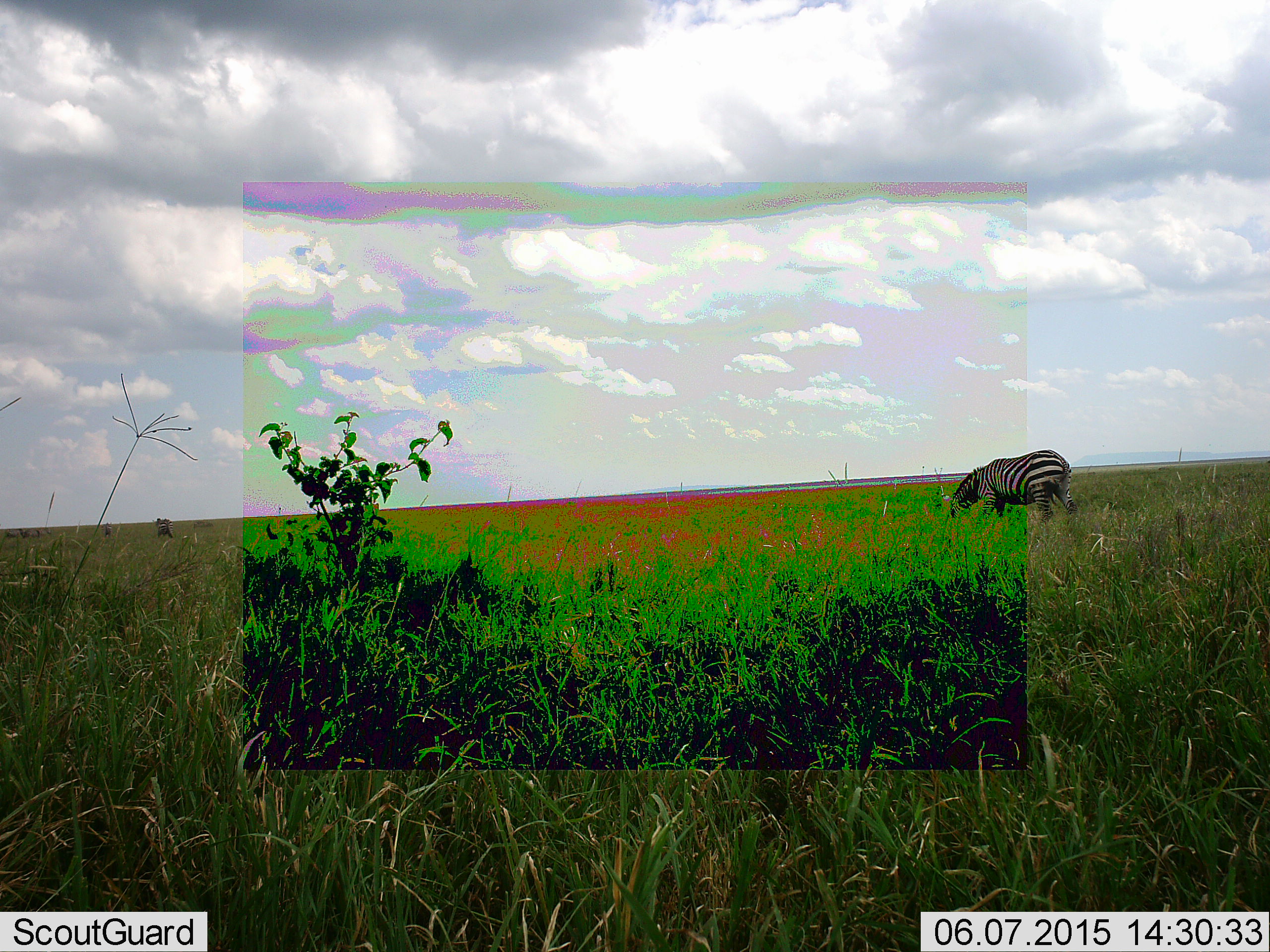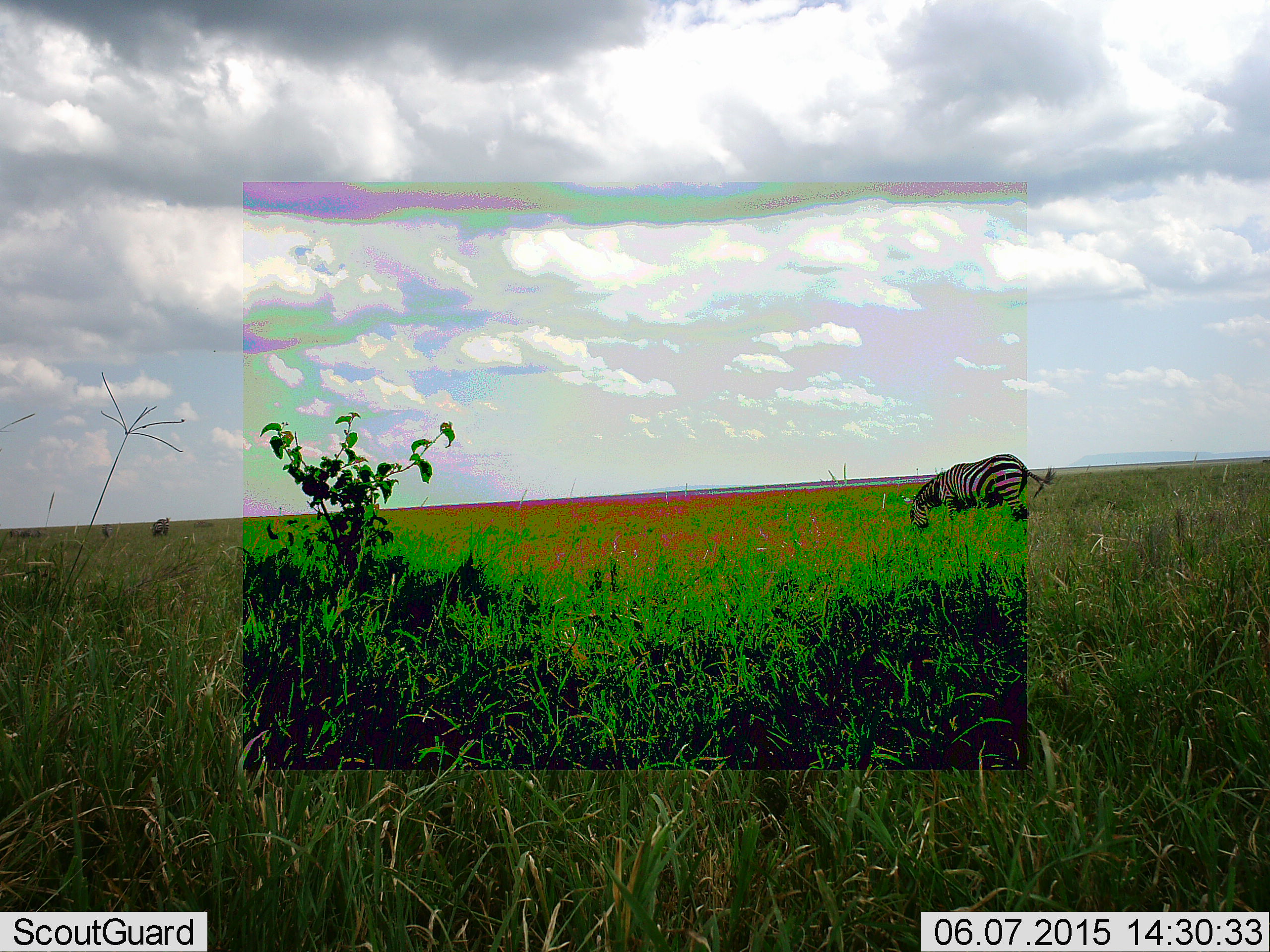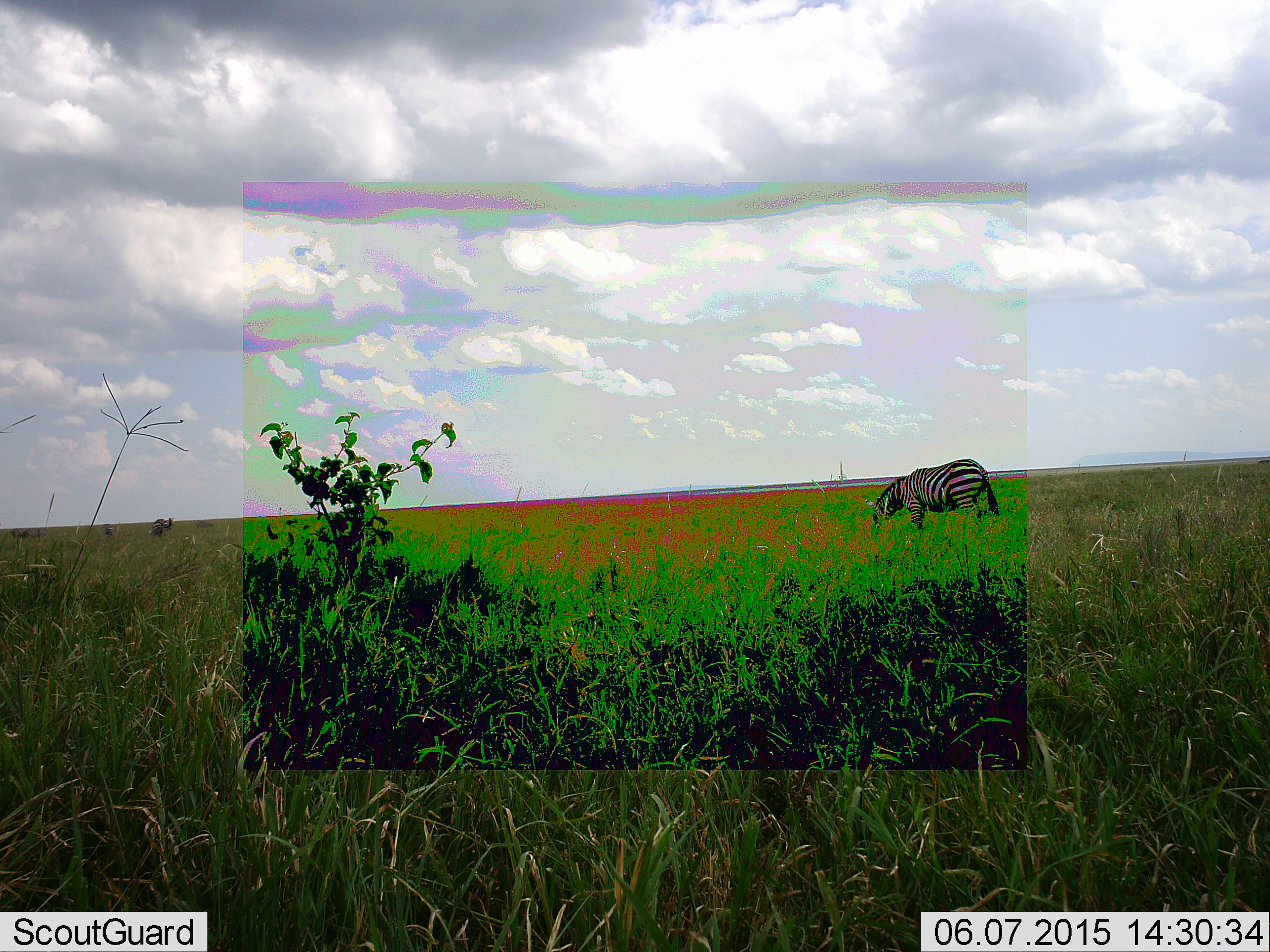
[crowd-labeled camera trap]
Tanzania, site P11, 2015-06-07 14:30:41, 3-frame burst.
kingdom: Animalia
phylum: Chordata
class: Mammalia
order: Perissodactyla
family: Equidae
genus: Equus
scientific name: Equus quagga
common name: plains zebra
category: zebra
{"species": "zebra (plains zebra) (Equus quagga)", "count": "1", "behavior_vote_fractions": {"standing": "30%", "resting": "0%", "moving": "30%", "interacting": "0%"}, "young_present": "0%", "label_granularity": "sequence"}